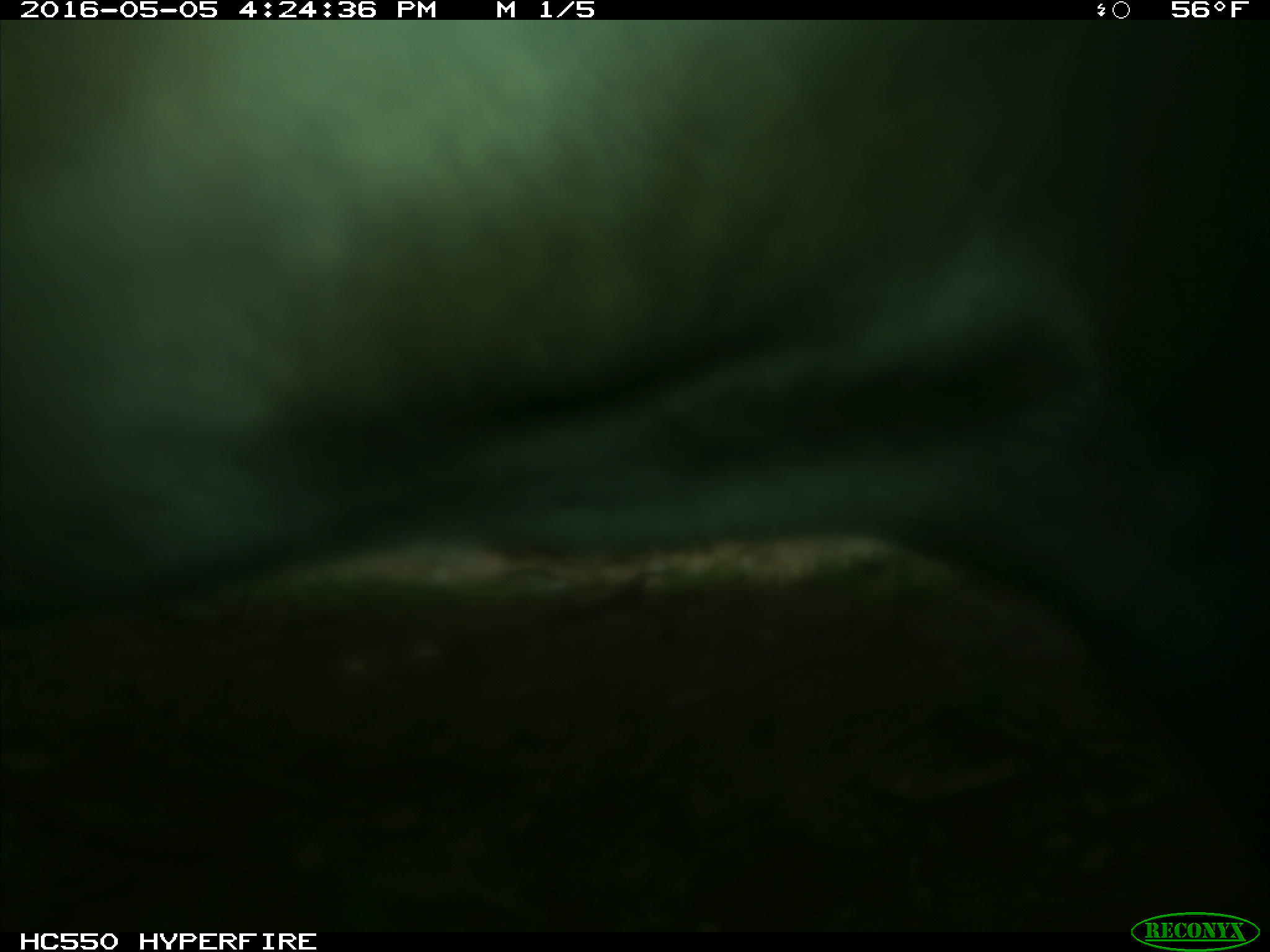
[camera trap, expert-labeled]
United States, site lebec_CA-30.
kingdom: Animalia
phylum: Chordata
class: Mammalia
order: Artiodactyla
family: Bovidae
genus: Bos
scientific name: Bos taurus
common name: domestic cow